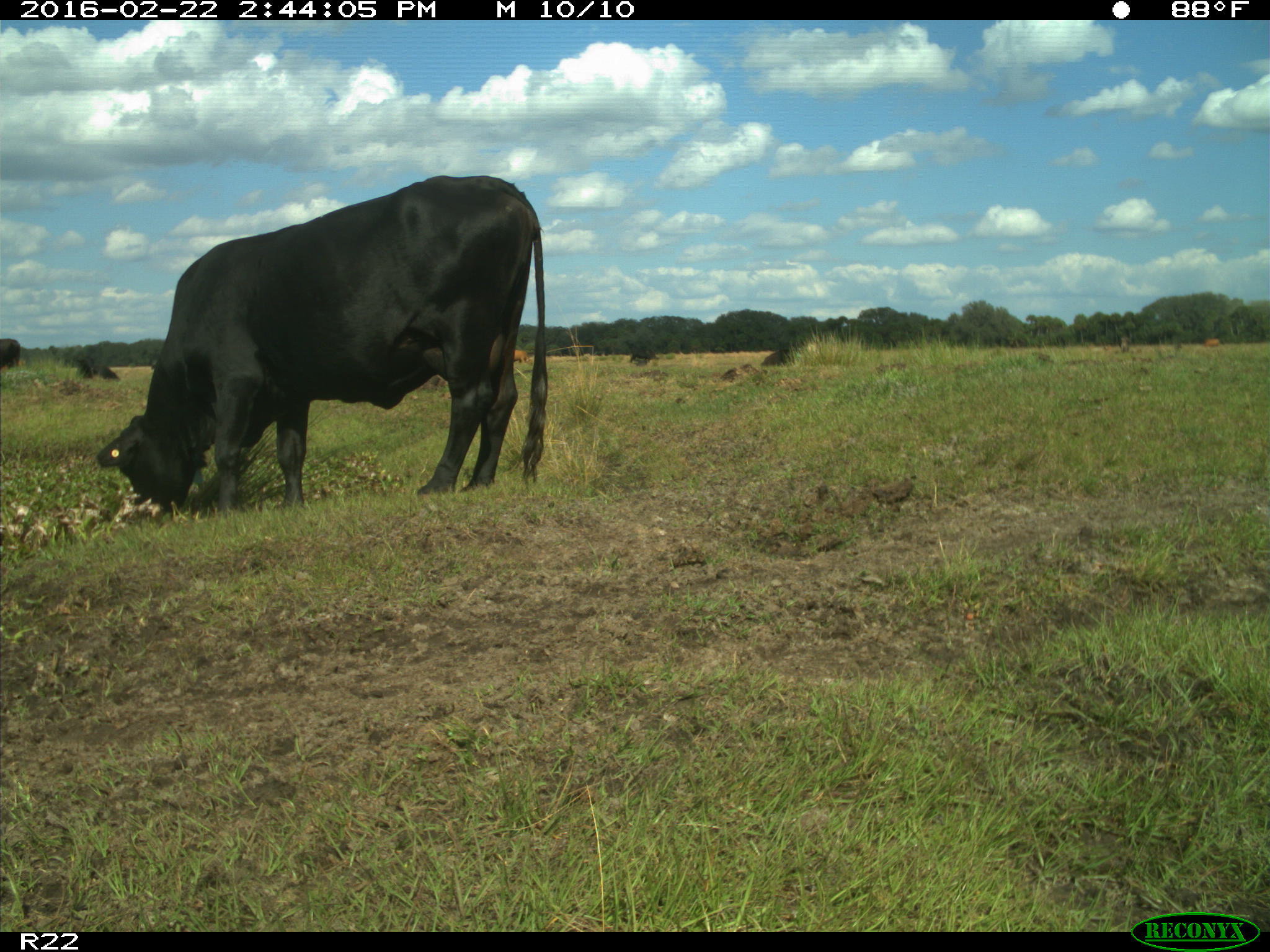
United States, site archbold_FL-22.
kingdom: Animalia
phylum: Chordata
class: Mammalia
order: Artiodactyla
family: Bovidae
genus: Bos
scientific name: Bos taurus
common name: domestic cow